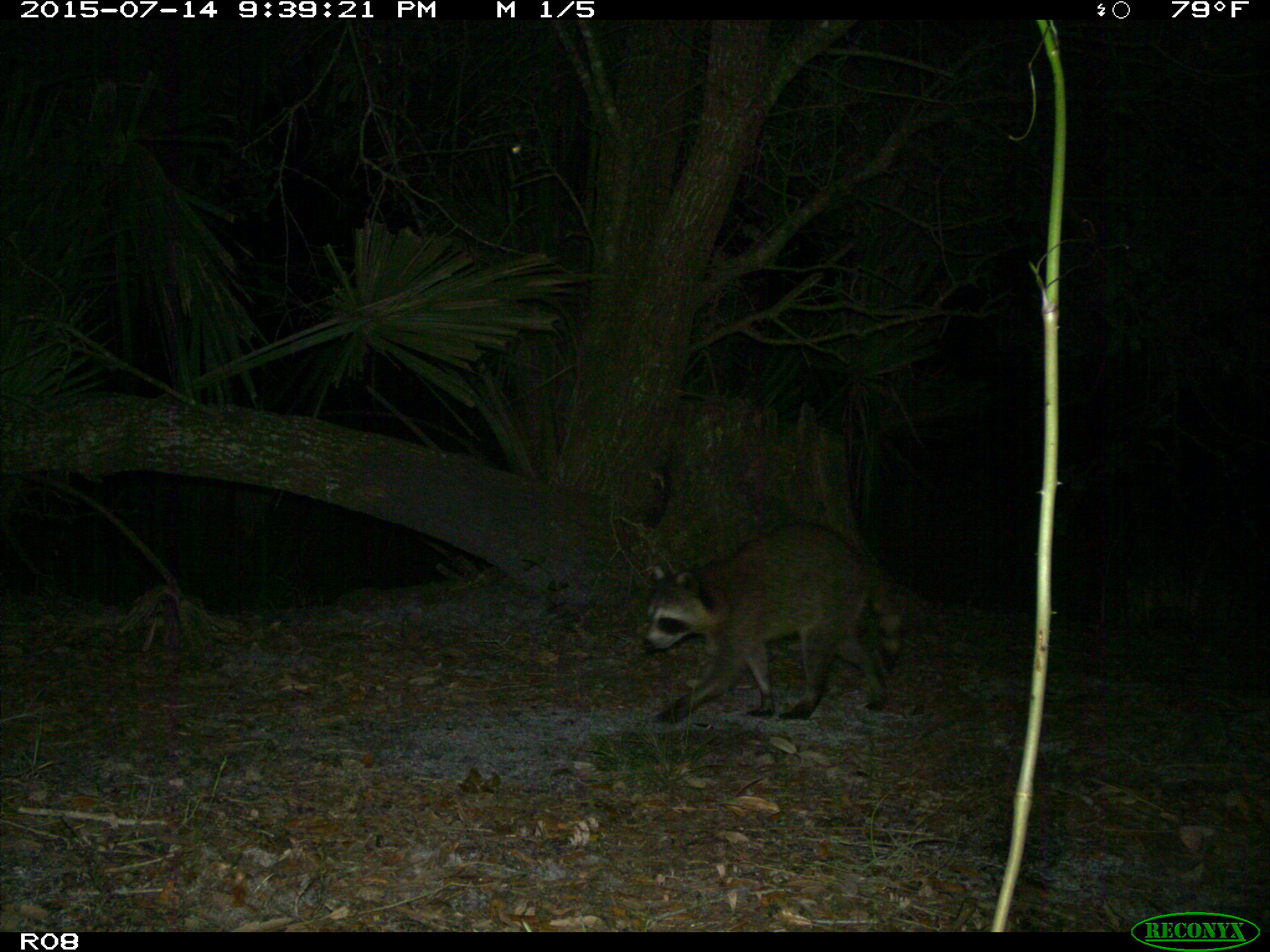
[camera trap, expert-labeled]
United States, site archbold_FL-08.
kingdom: Animalia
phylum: Chordata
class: Mammalia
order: Carnivora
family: Procyonidae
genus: Procyon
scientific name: Procyon lotor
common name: common raccoon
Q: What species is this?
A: Procyon lotor (common raccoon).